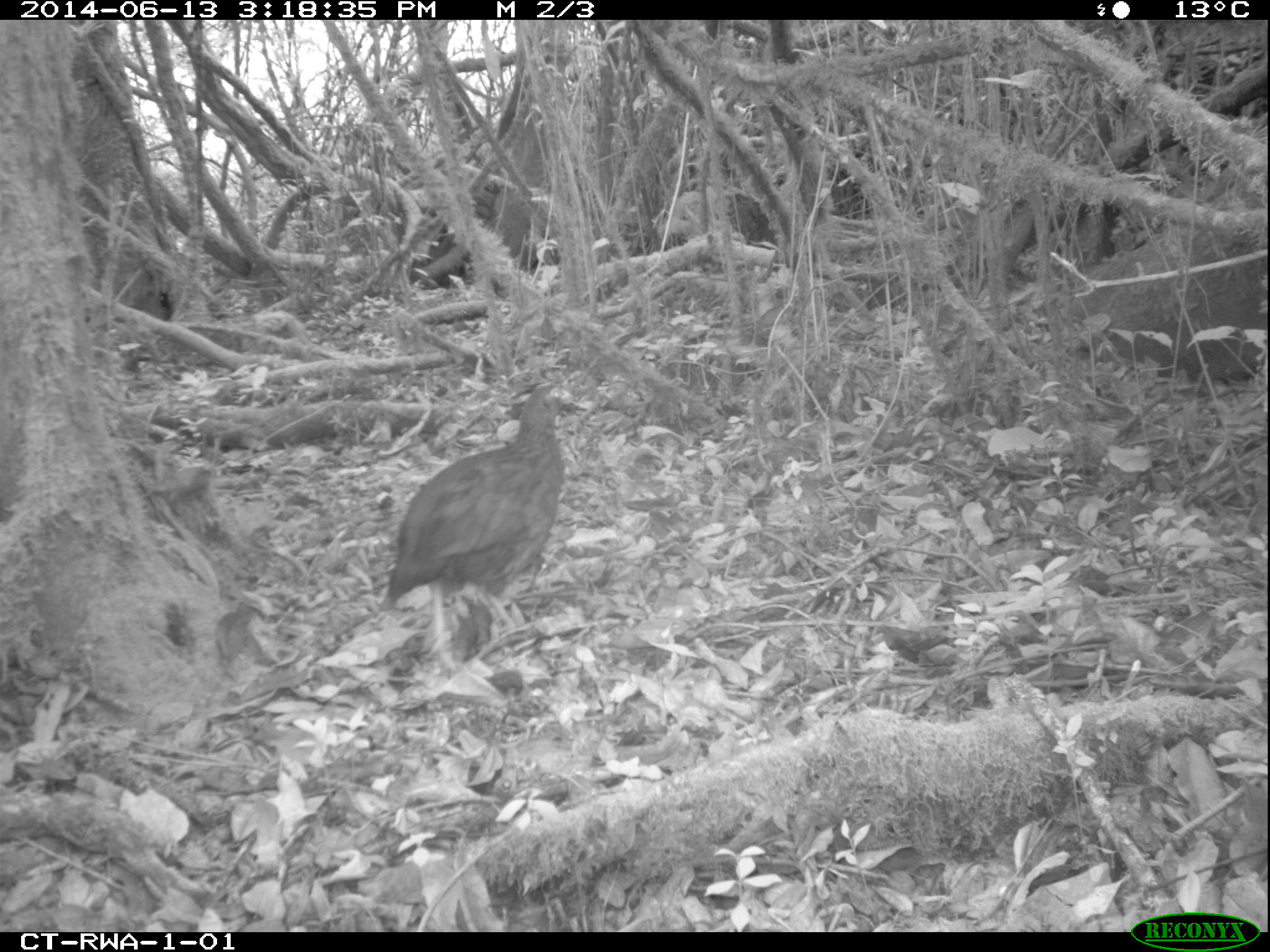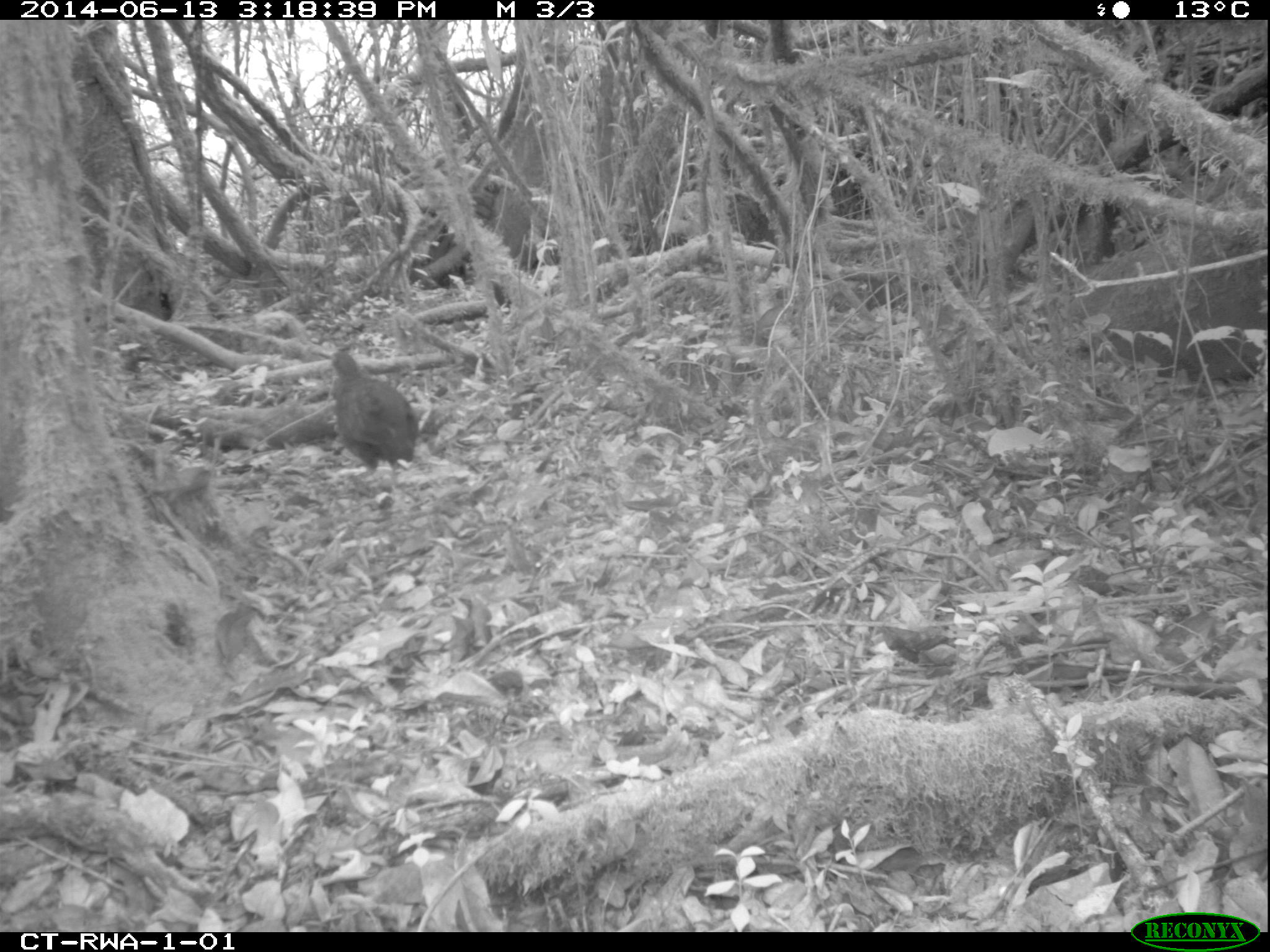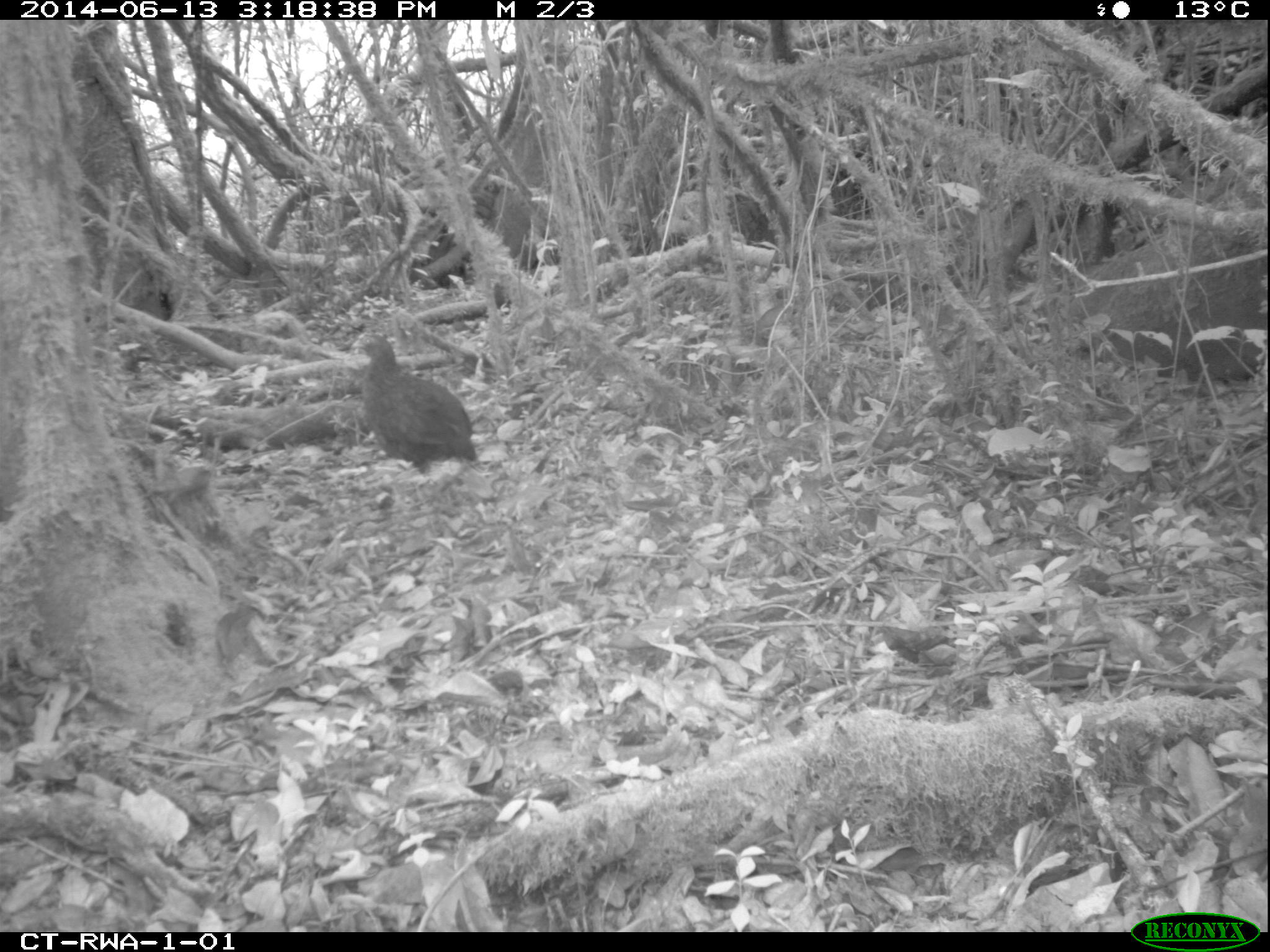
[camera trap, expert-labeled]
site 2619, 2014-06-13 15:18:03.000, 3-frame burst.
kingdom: Animalia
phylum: Chordata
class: Aves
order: Galliformes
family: Phasianidae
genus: Pternistis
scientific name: Pternistis nobilis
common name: handsome francolin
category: francolinus nobilis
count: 1